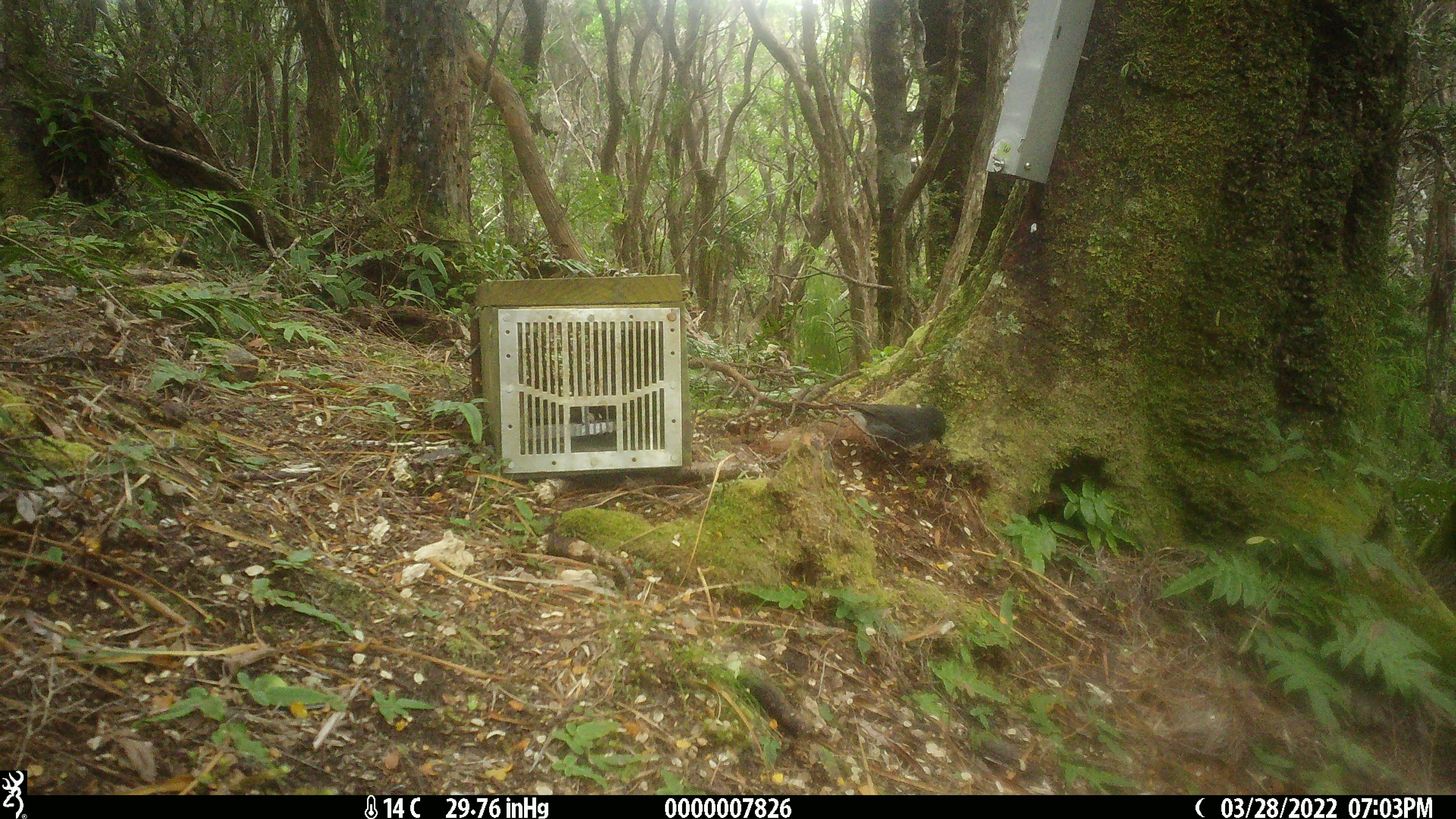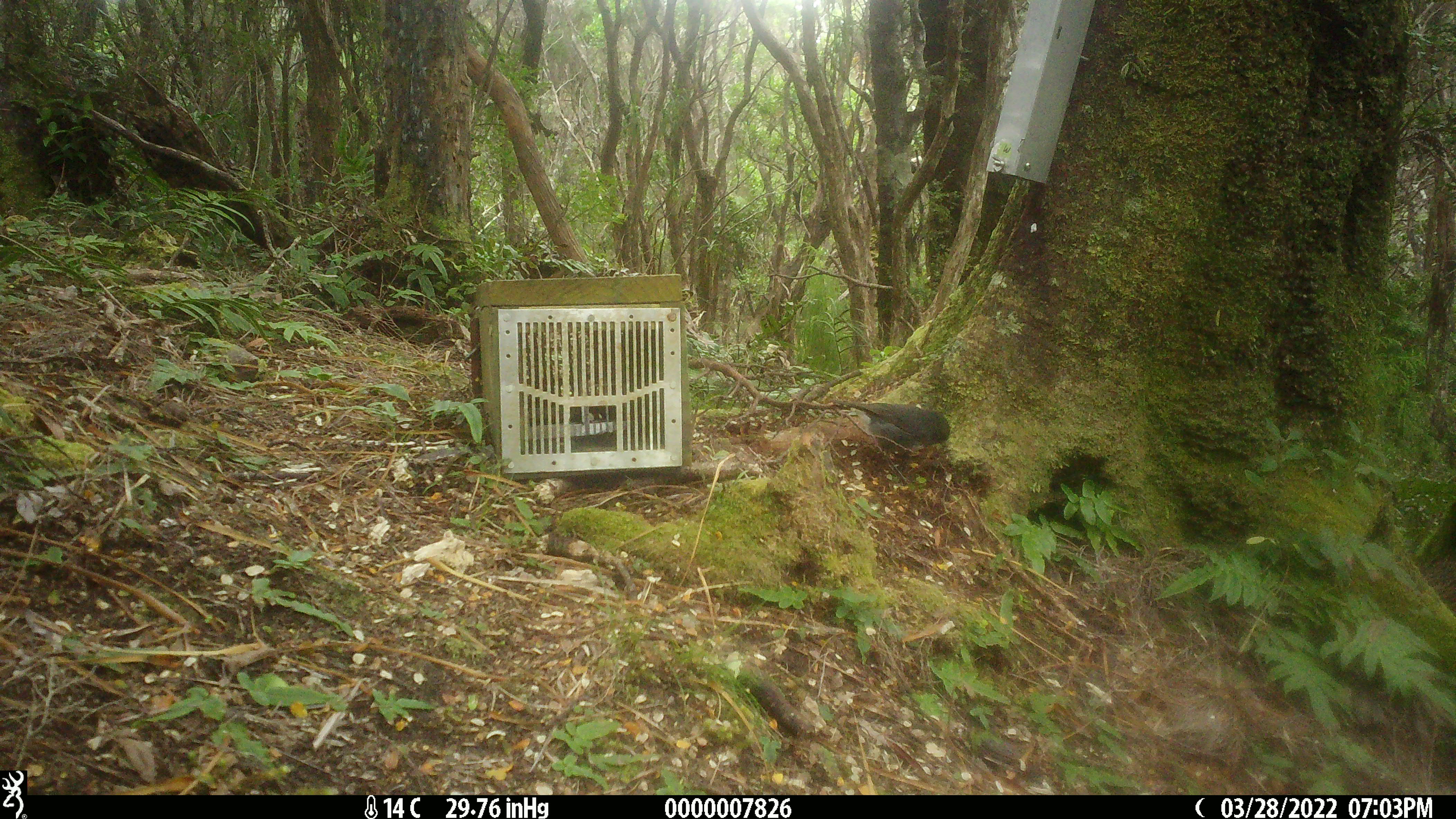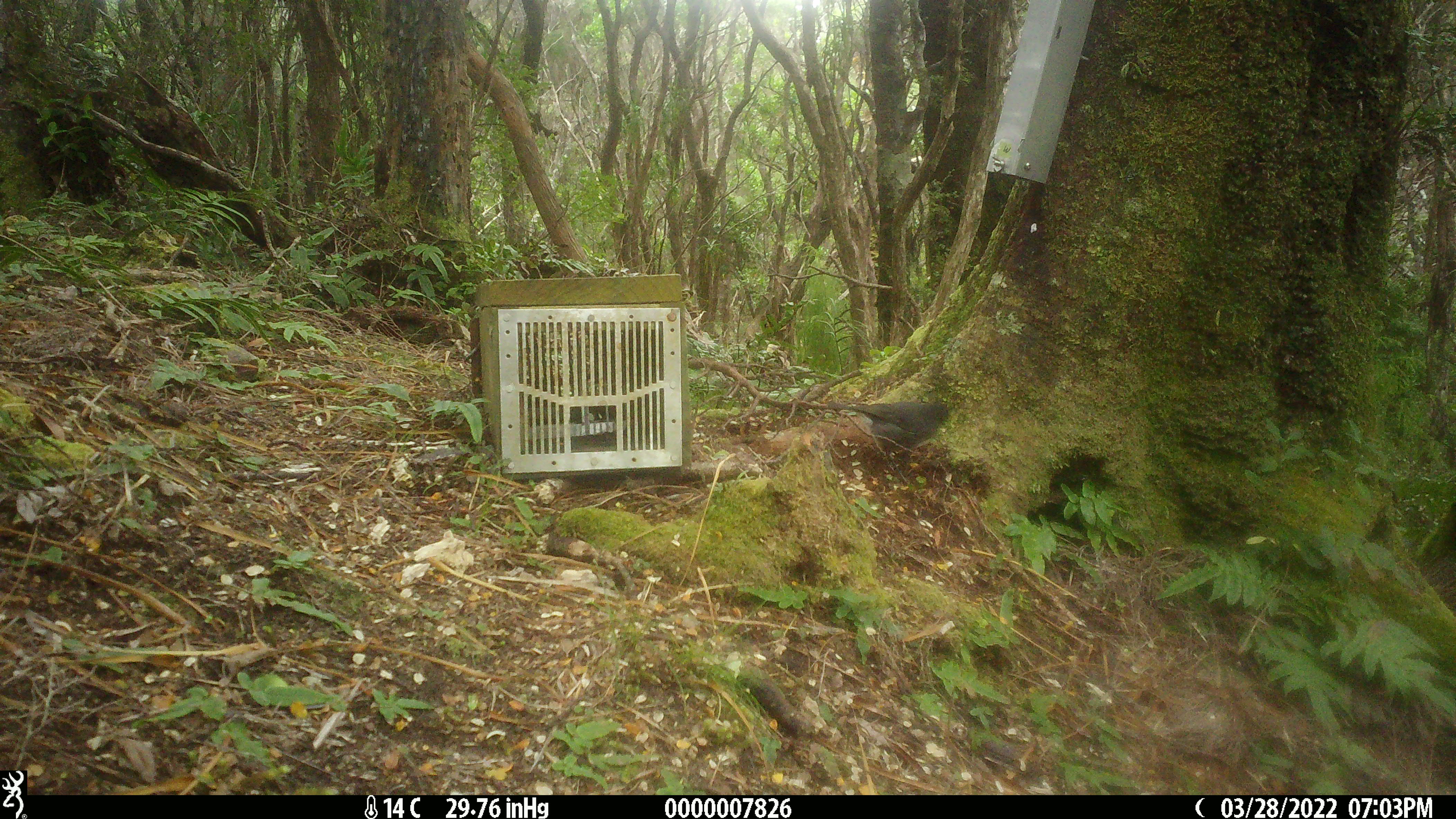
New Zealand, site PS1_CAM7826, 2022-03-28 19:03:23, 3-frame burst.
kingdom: Animalia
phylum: Chordata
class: Aves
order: Passeriformes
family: Petroicidae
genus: Petroica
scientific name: Petroica australis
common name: new zealand robin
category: robin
Robin (new zealand robin) (Petroica australis).